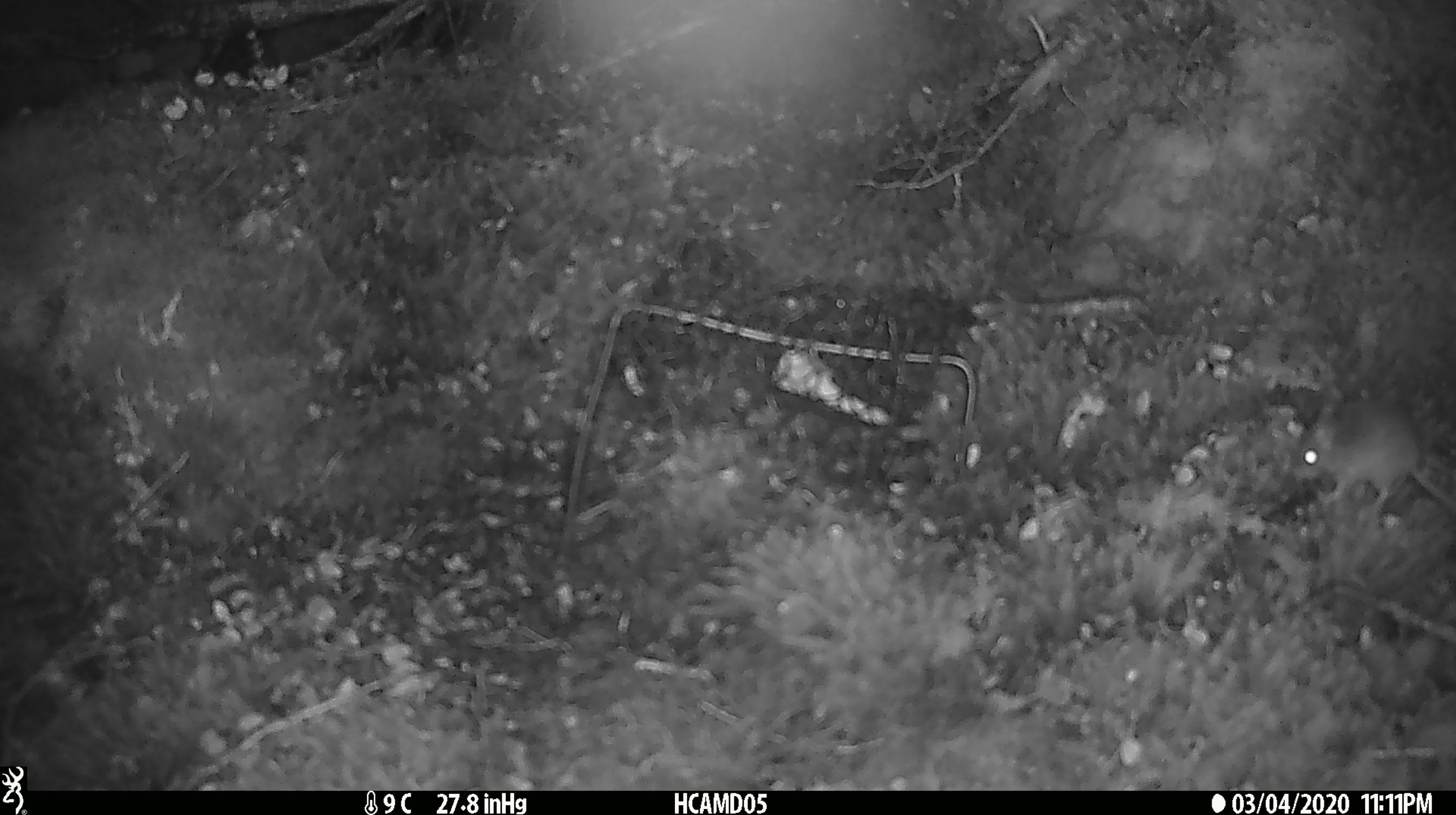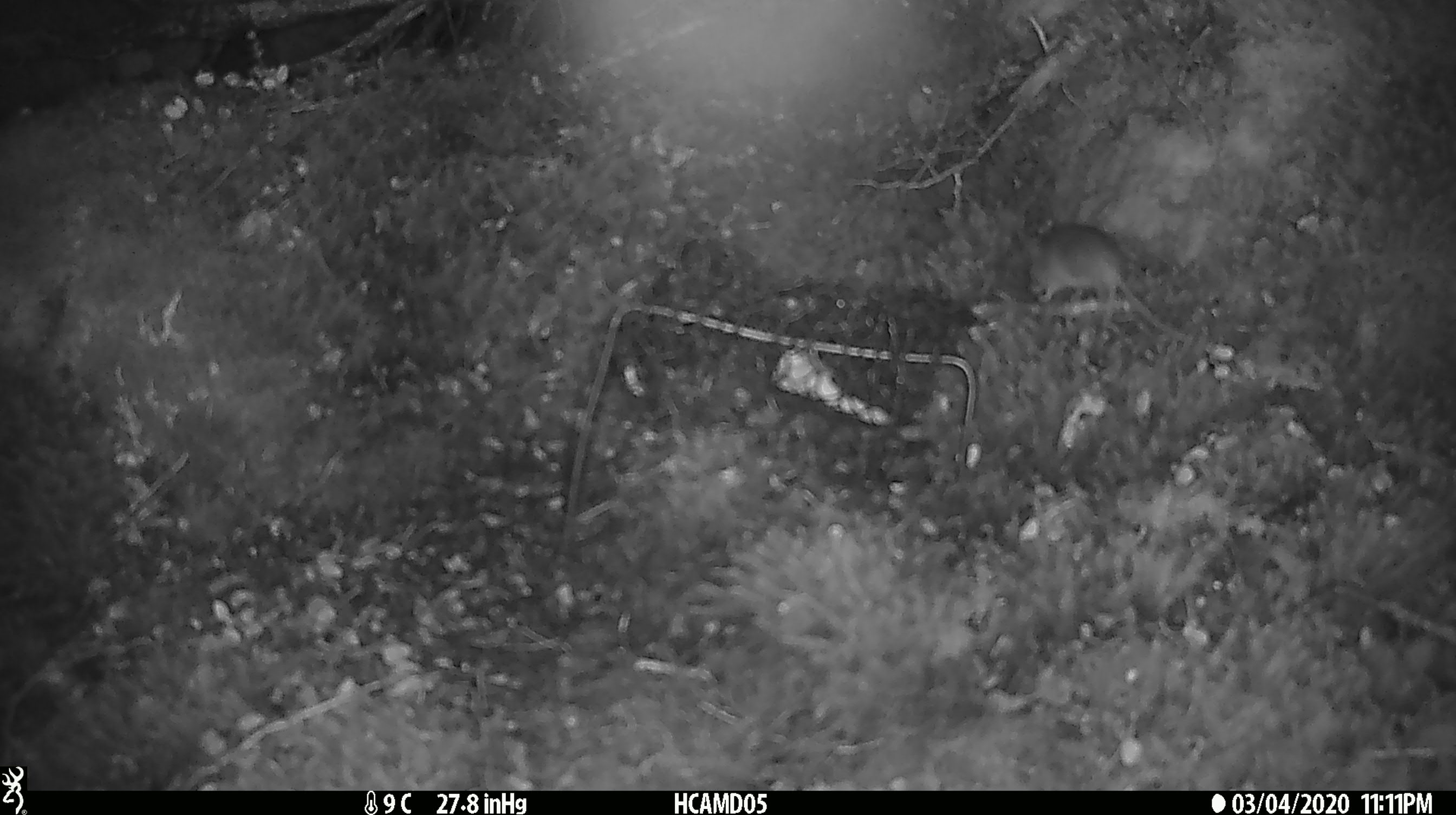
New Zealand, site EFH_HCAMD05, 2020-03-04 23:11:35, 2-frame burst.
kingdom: Animalia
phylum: Chordata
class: Mammalia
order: Rodentia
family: Muridae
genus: Mus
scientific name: Mus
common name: mouse